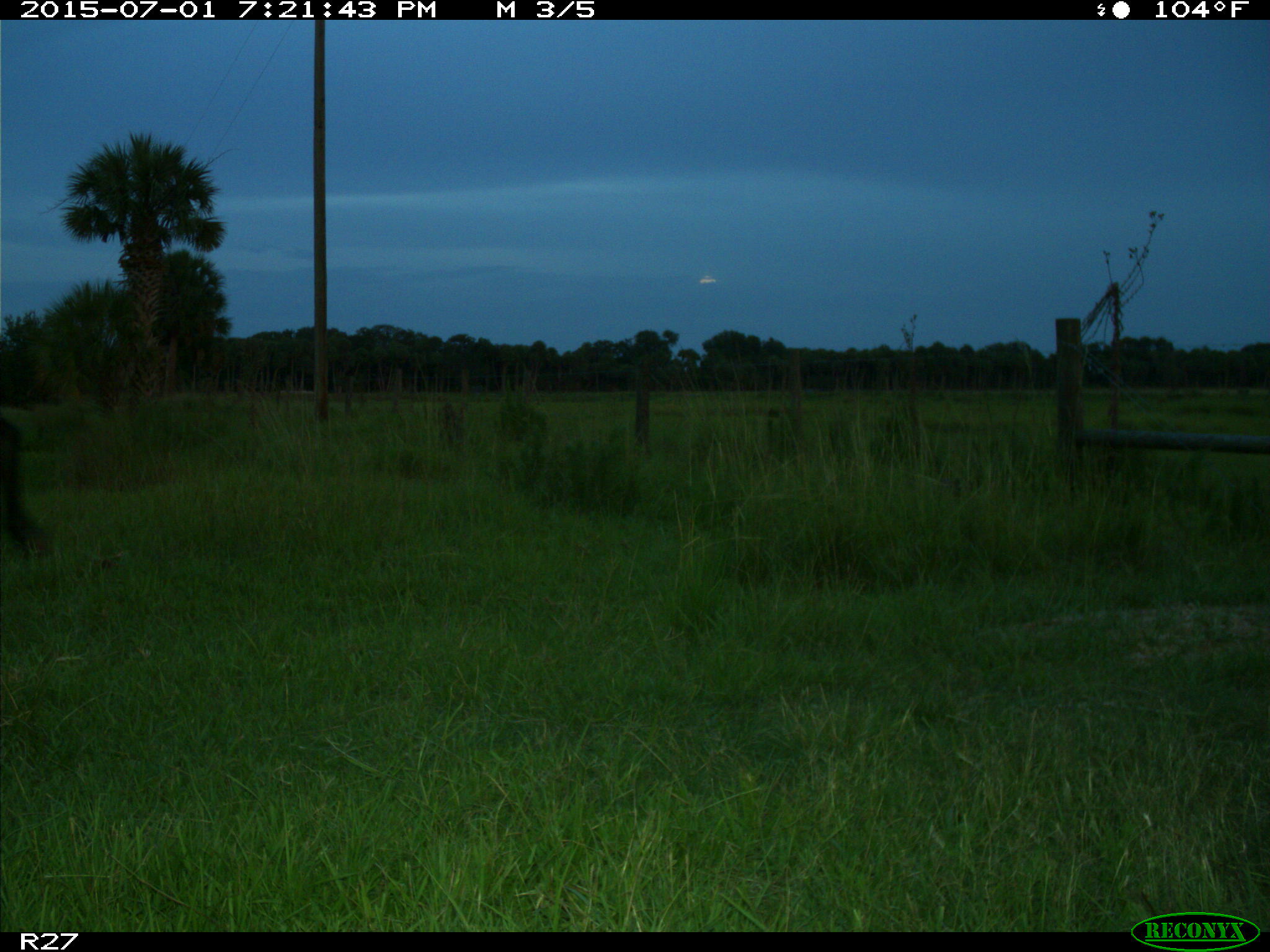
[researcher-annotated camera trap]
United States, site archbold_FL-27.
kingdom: Animalia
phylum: Chordata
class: Mammalia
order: Artiodactyla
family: Bovidae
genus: Bos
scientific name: Bos taurus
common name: domestic cow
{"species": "Bos taurus (domestic cow)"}